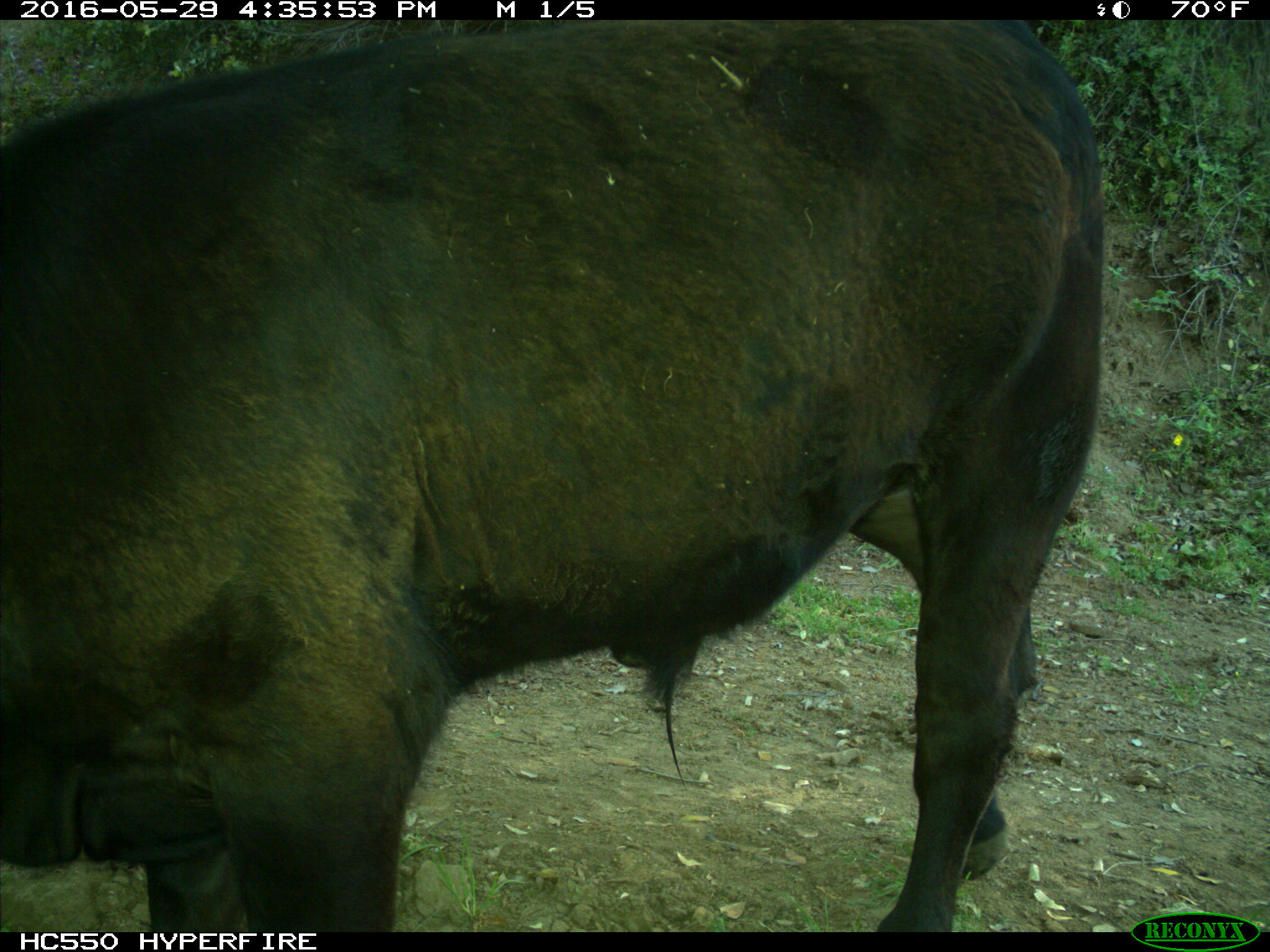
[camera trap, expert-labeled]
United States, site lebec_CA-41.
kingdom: Animalia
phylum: Chordata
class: Mammalia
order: Artiodactyla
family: Bovidae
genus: Bos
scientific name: Bos taurus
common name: domestic cow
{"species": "Bos taurus (domestic cow)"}